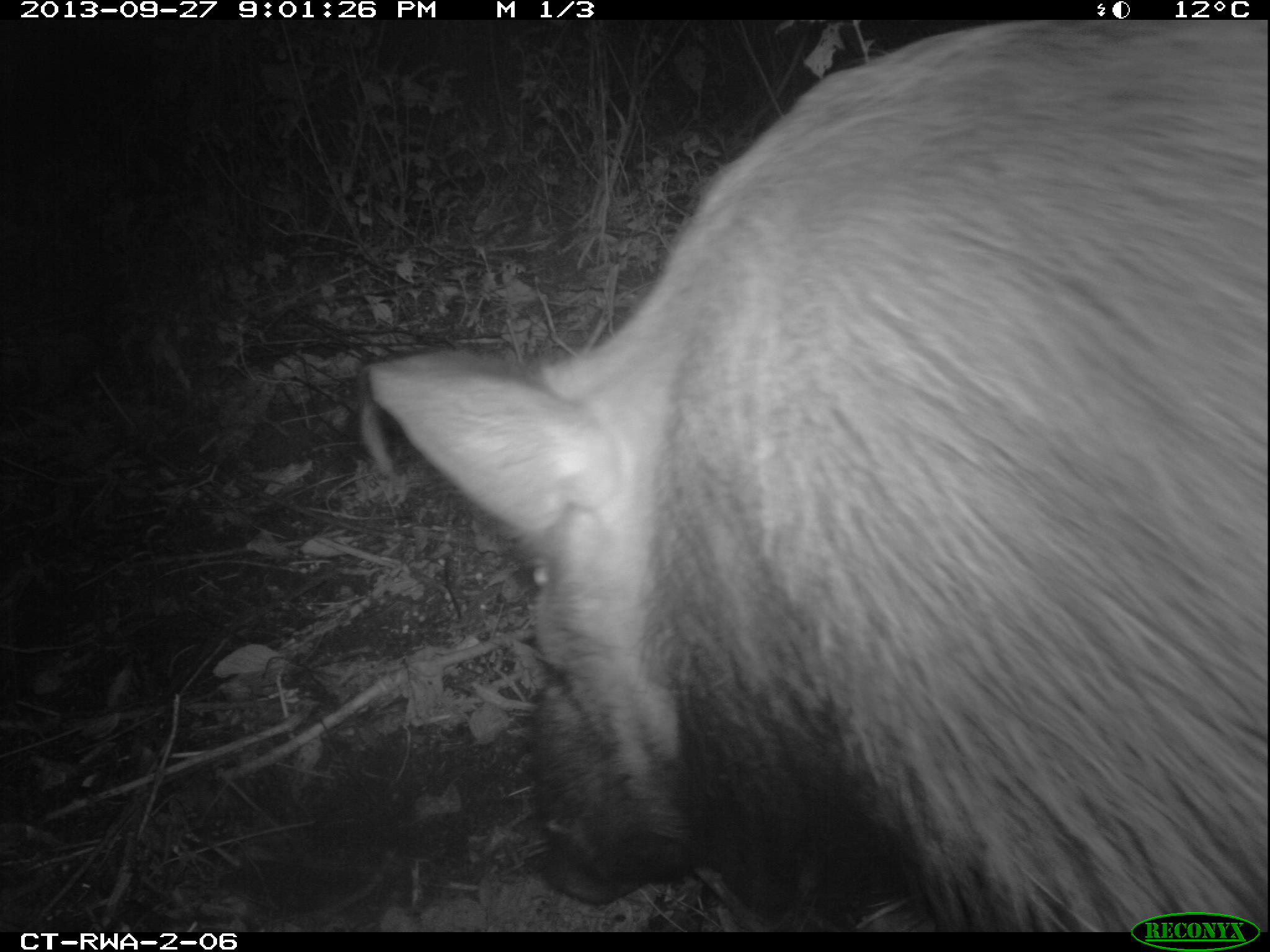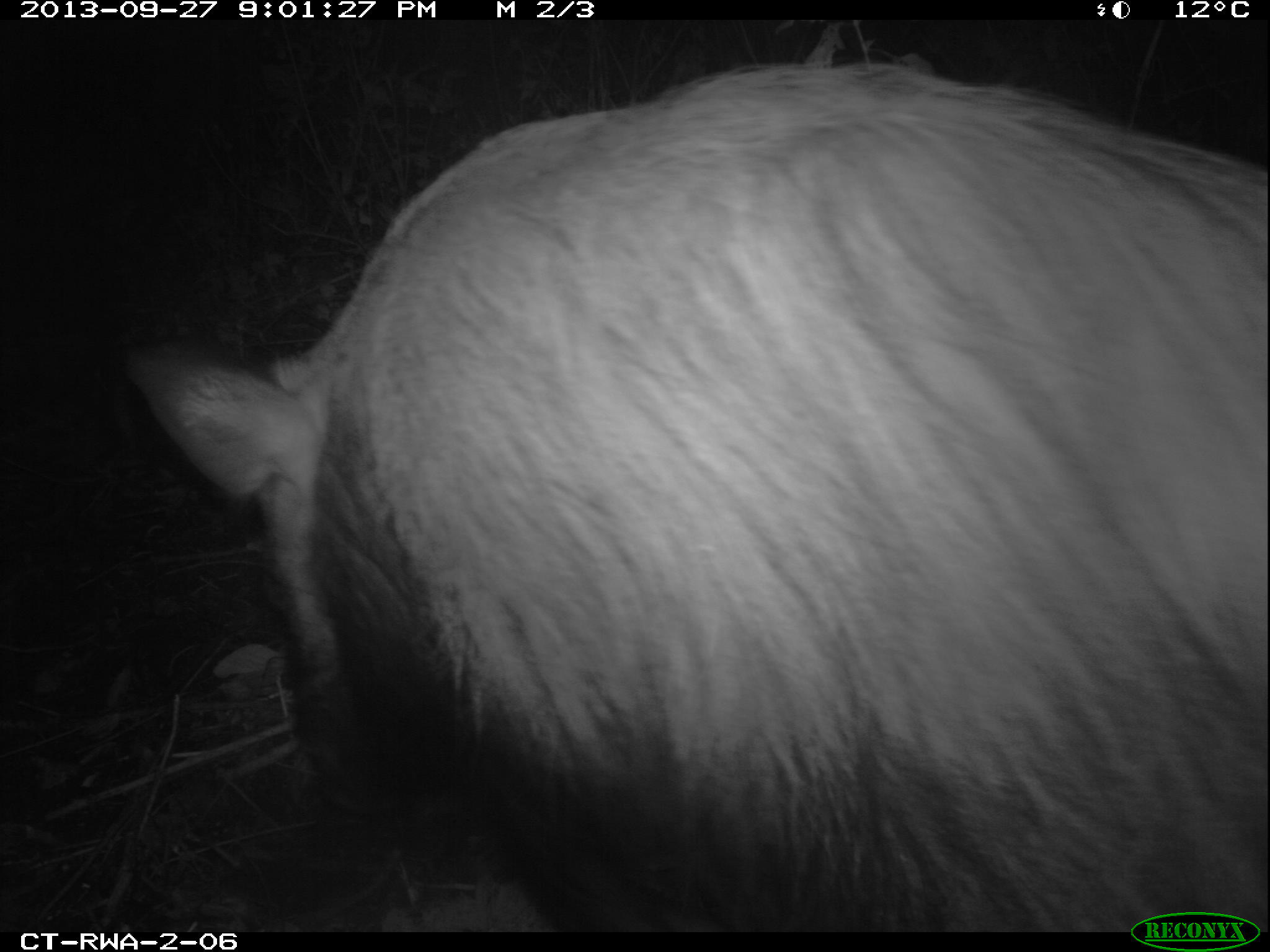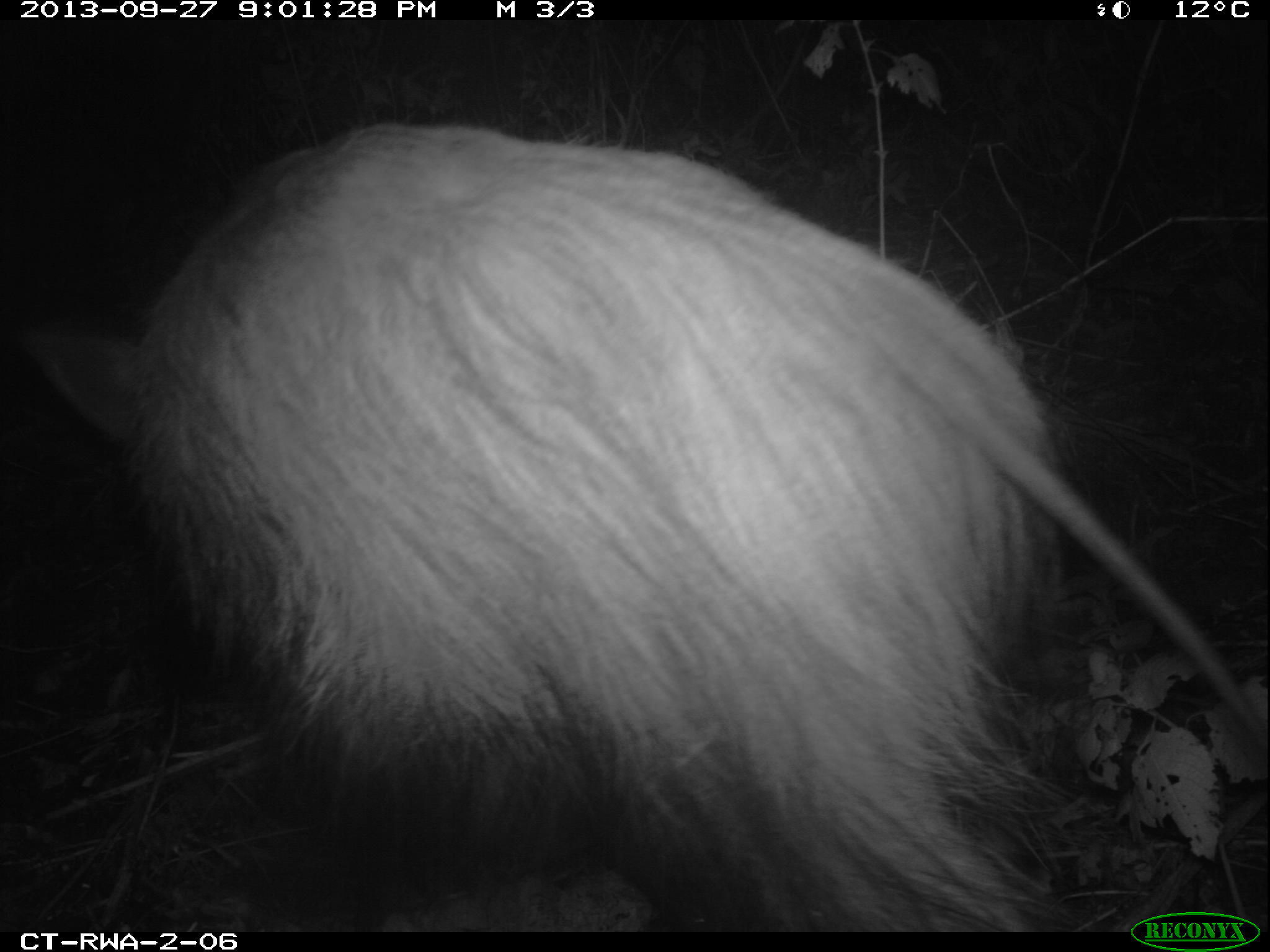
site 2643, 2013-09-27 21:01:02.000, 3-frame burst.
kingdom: Animalia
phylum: Chordata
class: Mammalia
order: Artiodactyla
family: Suidae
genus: Potamochoerus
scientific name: Potamochoerus larvatus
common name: bushpig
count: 1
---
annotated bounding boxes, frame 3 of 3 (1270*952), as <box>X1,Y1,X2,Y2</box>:
potamochoerus larvatus: <box>14,117,1254,930</box>